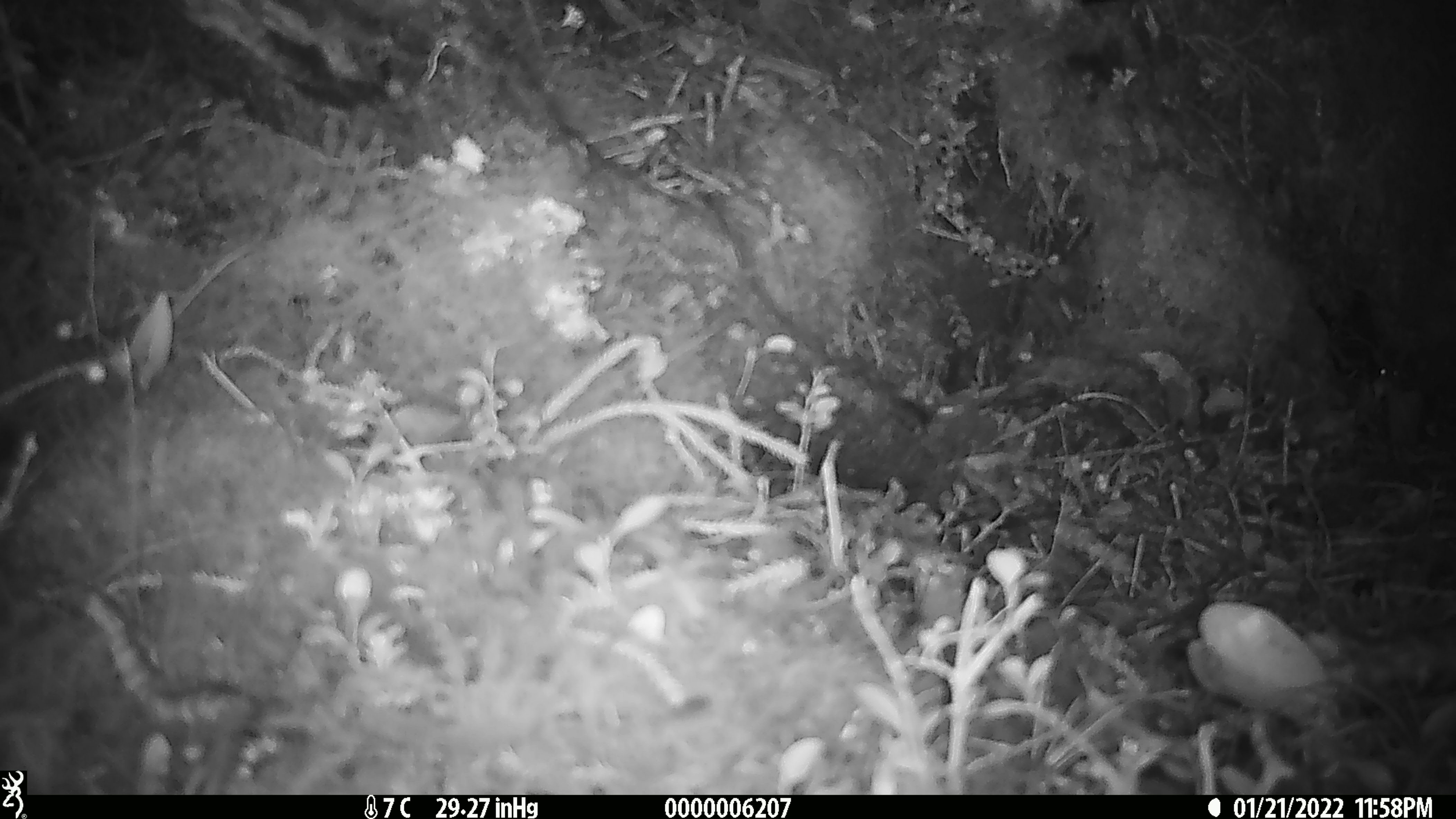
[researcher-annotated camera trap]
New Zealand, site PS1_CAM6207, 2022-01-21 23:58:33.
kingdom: Animalia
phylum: Chordata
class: Mammalia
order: Rodentia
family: Muridae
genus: Mus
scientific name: Mus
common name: mouse